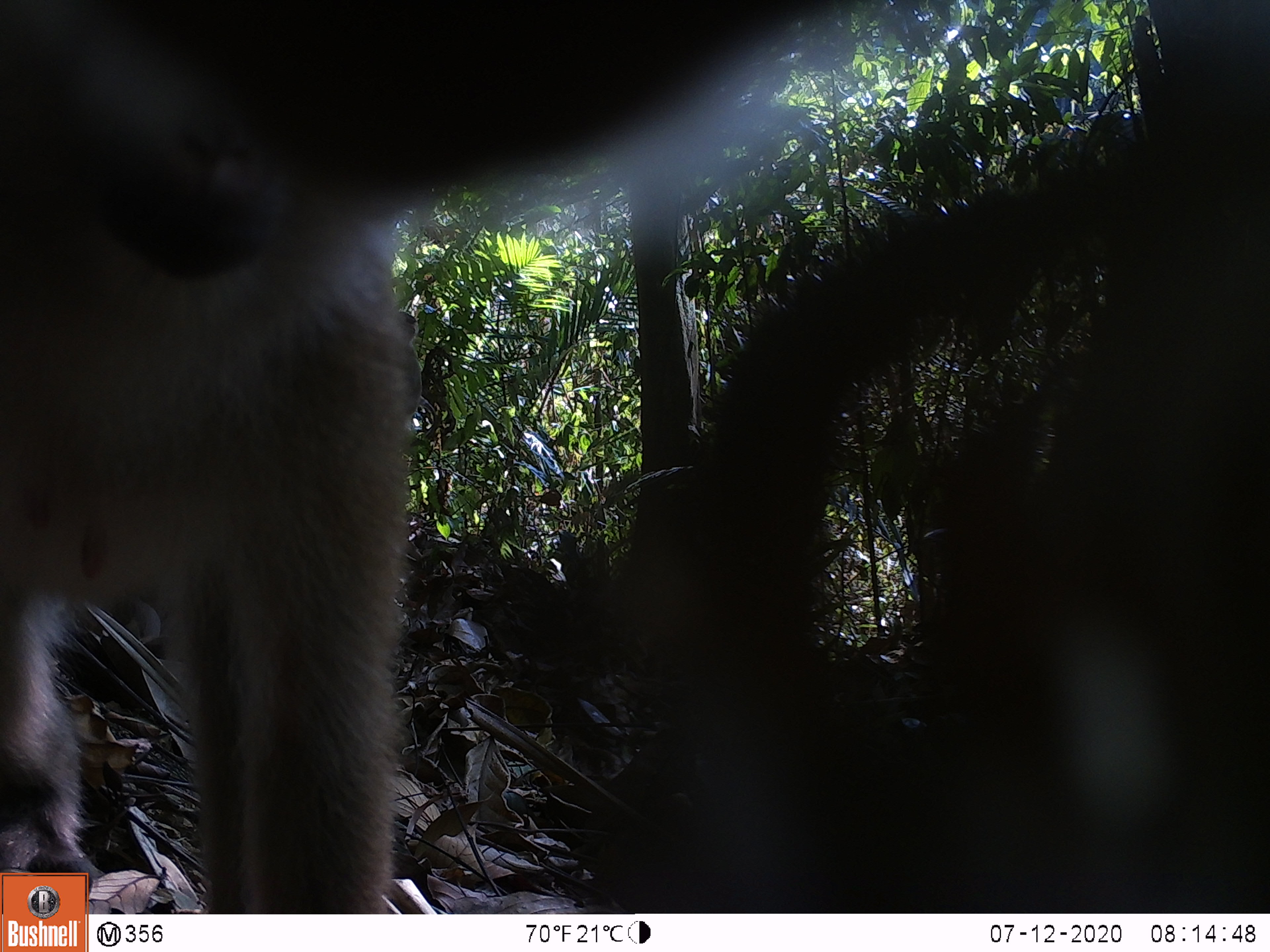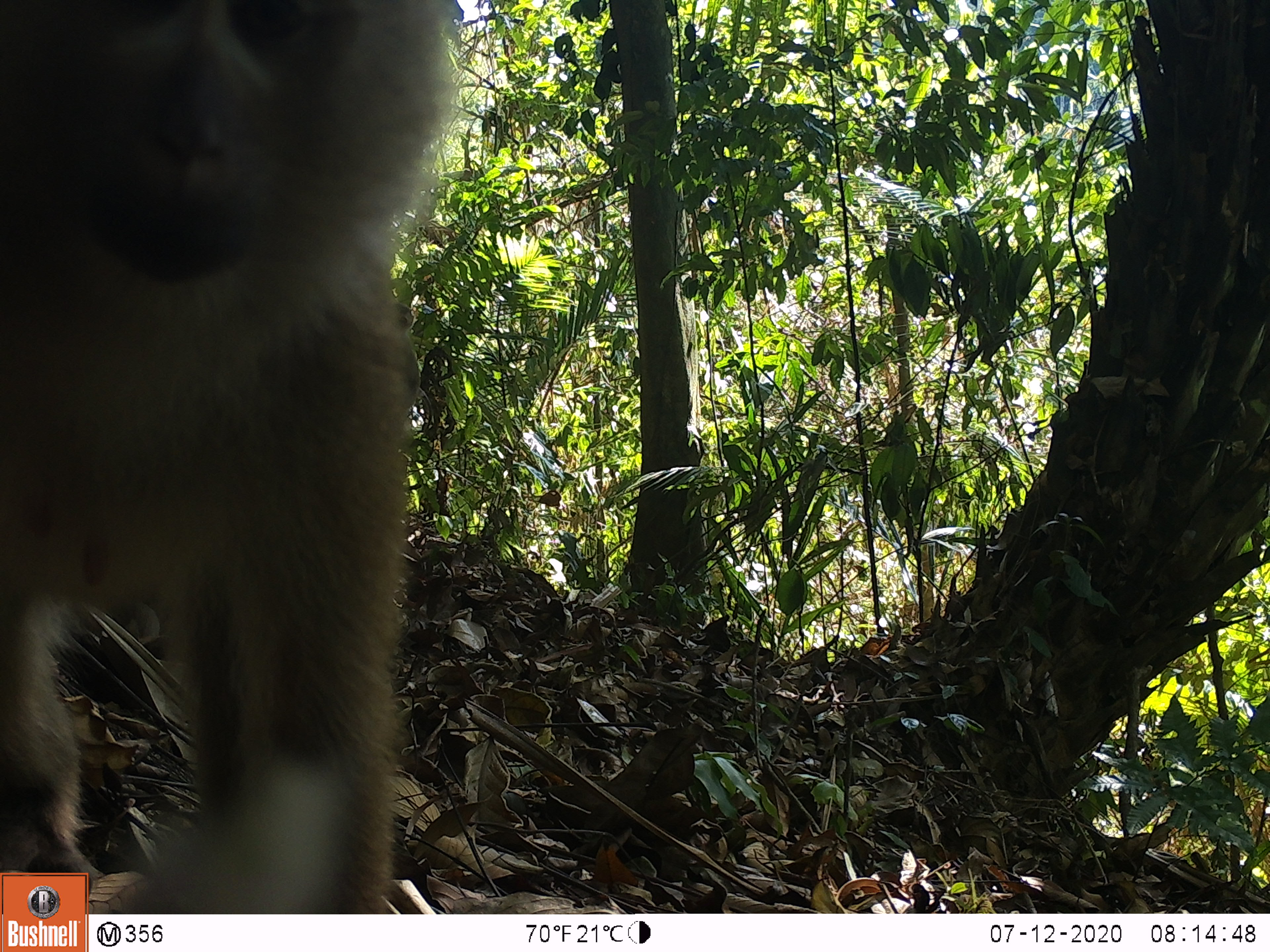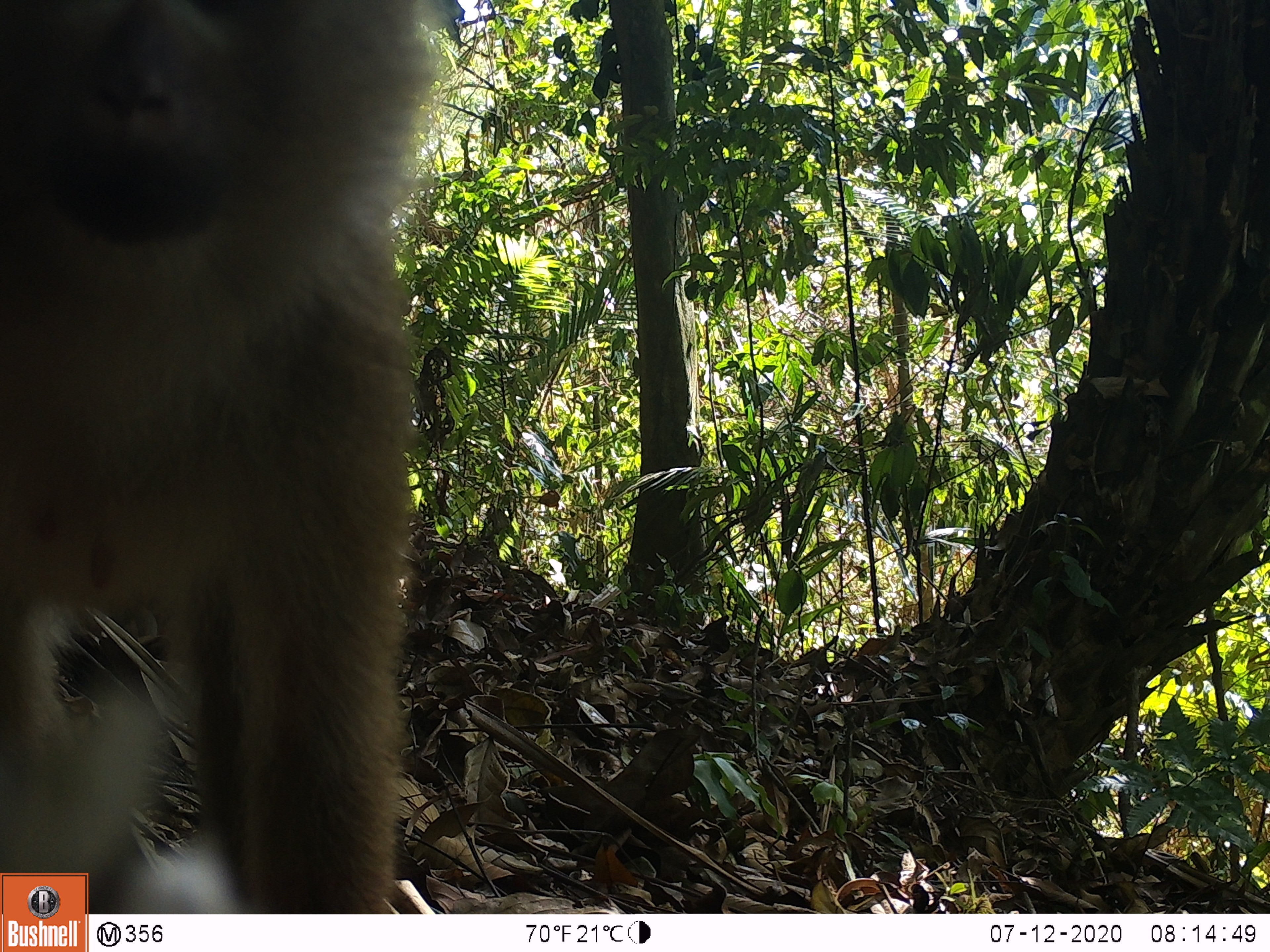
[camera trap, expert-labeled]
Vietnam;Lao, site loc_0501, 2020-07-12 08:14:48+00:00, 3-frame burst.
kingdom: Animalia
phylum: Chordata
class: Mammalia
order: Primates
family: Cercopithecidae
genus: Macaca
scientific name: Macaca nemestrina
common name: pig-tailed macaque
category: pig tailed macaque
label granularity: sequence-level